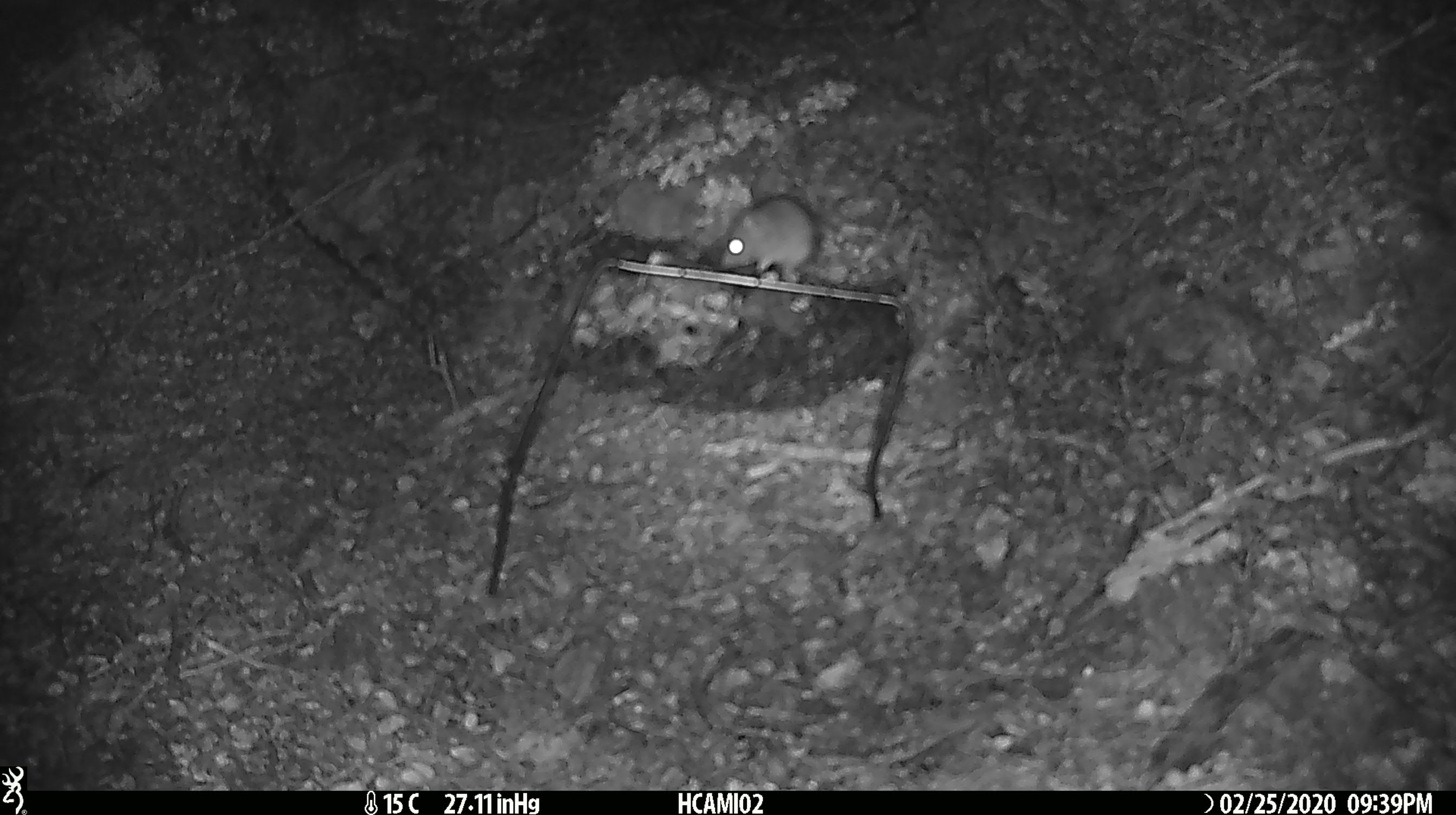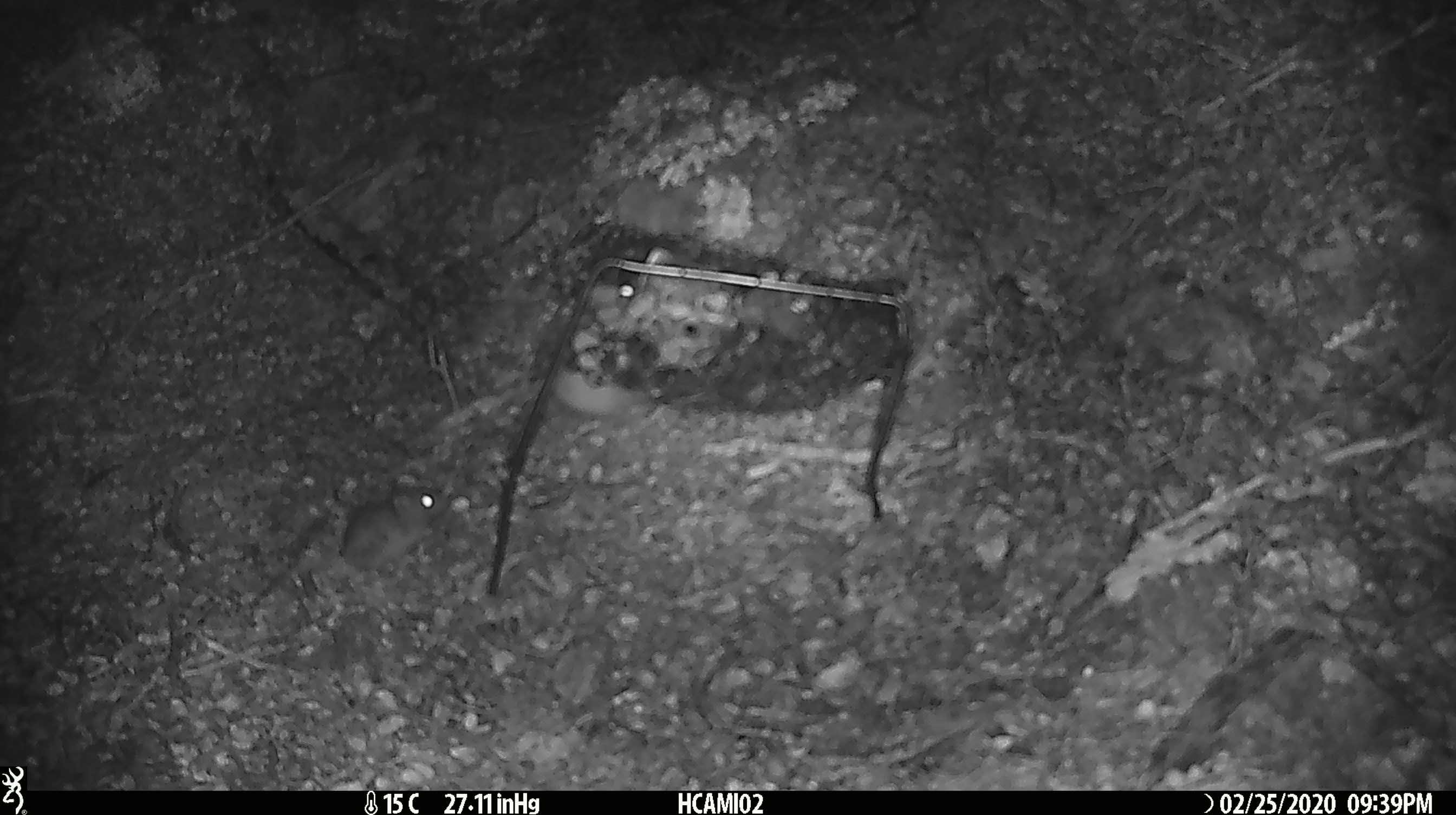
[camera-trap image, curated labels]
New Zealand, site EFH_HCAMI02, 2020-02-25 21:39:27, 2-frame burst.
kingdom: Animalia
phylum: Chordata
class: Mammalia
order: Rodentia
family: Muridae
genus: Mus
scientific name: Mus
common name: mouse